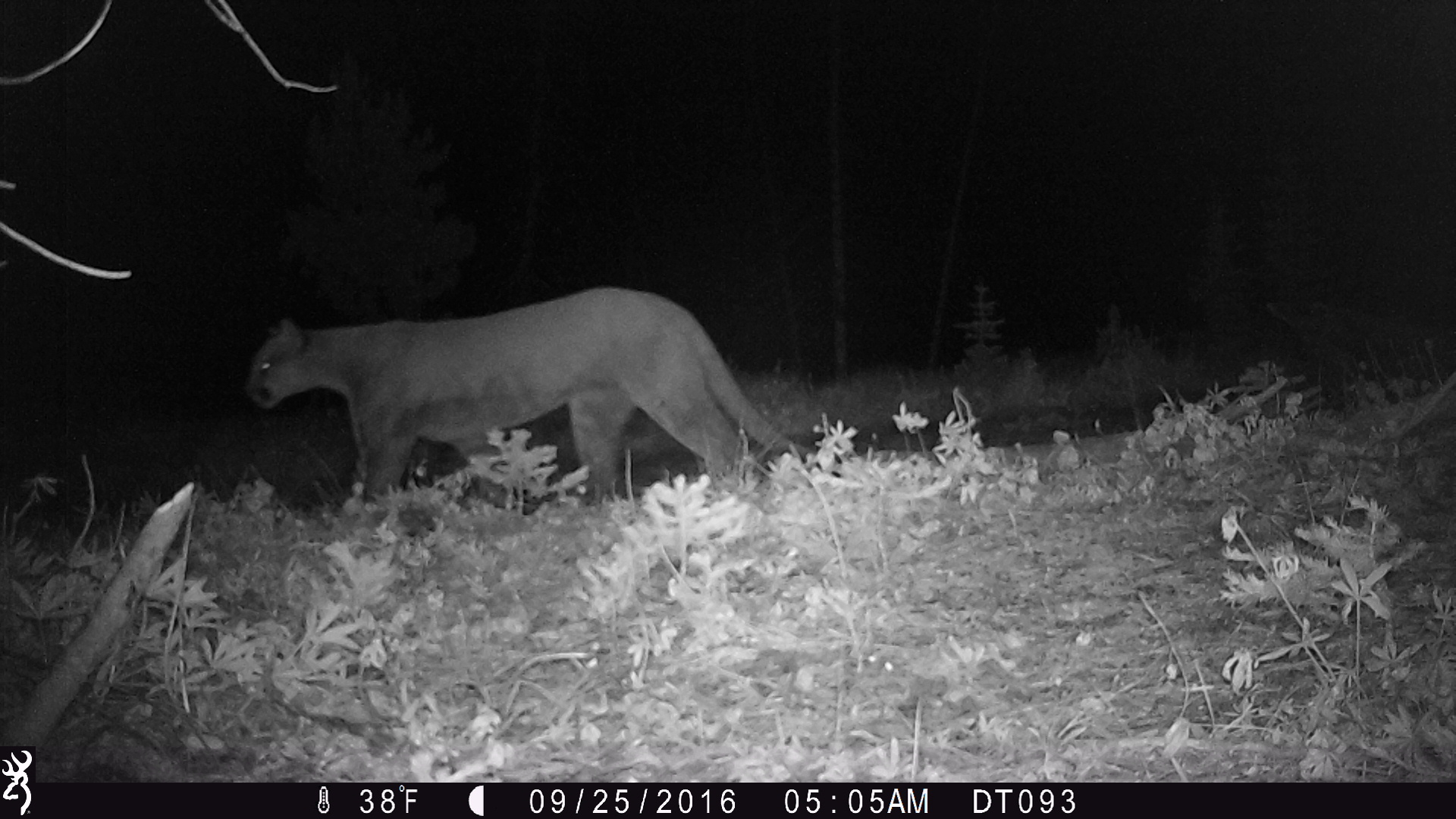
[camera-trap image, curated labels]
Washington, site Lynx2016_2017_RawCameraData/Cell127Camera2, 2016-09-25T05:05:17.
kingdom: Animalia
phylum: Chordata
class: Mammalia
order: Carnivora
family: Felidae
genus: Puma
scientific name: Puma concolor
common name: mountain lion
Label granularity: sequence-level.